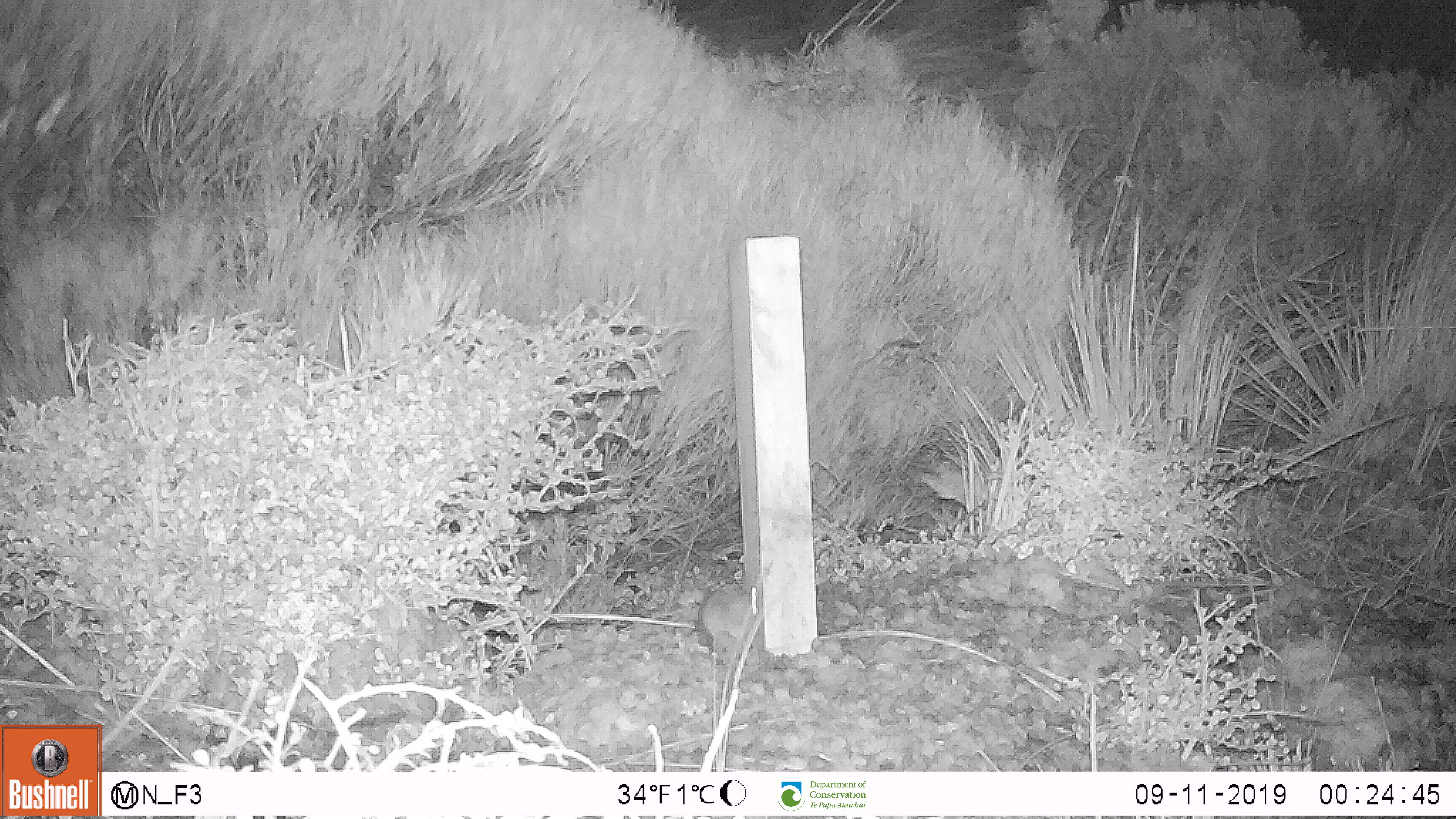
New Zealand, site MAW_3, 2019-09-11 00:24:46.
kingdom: Animalia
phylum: Chordata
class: Mammalia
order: Rodentia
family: Muridae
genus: Mus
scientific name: Mus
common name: mouse